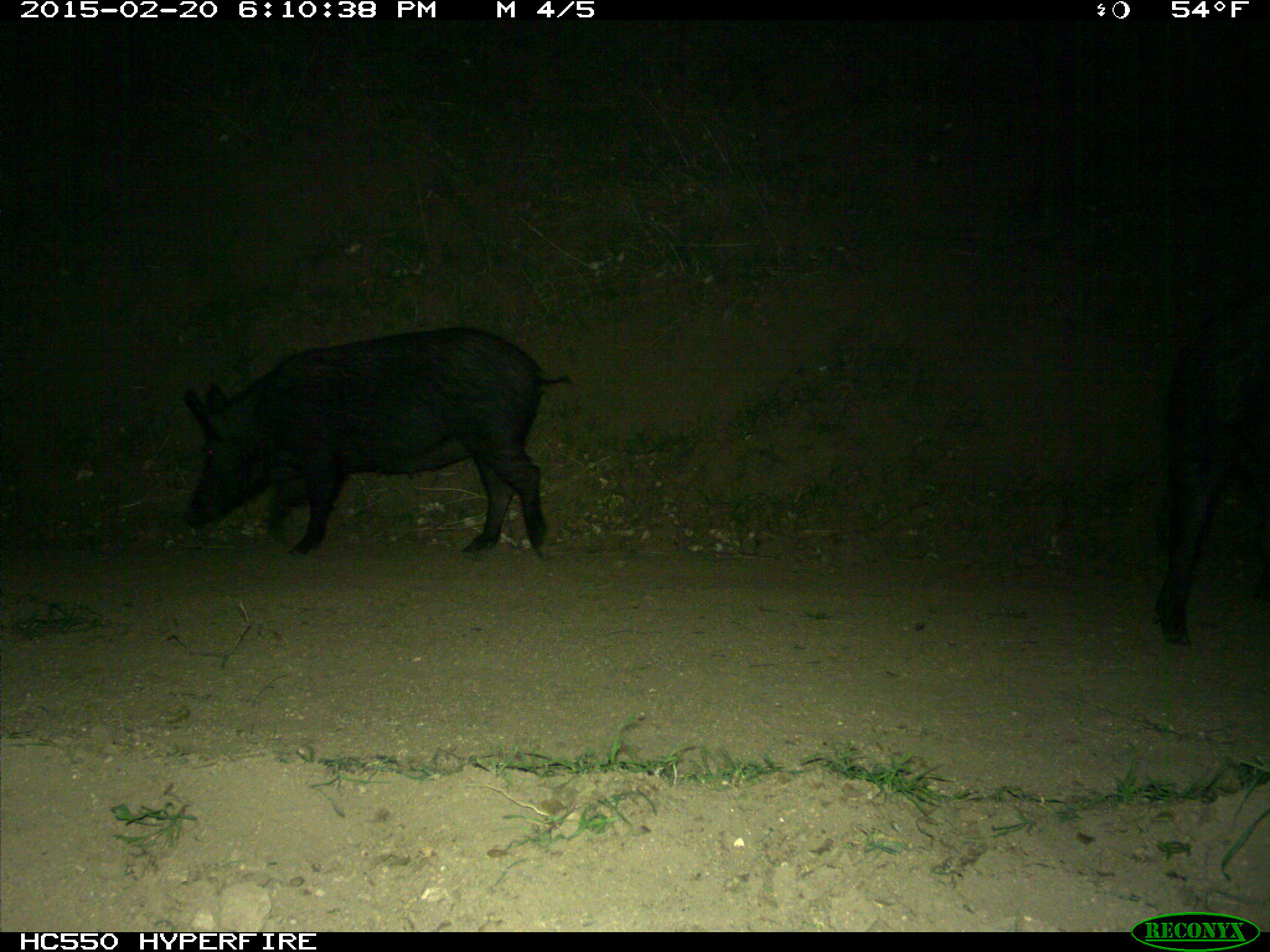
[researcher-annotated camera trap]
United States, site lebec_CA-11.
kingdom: Animalia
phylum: Chordata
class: Mammalia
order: Artiodactyla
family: Suidae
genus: Sus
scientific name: Sus scrofa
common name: wild boar